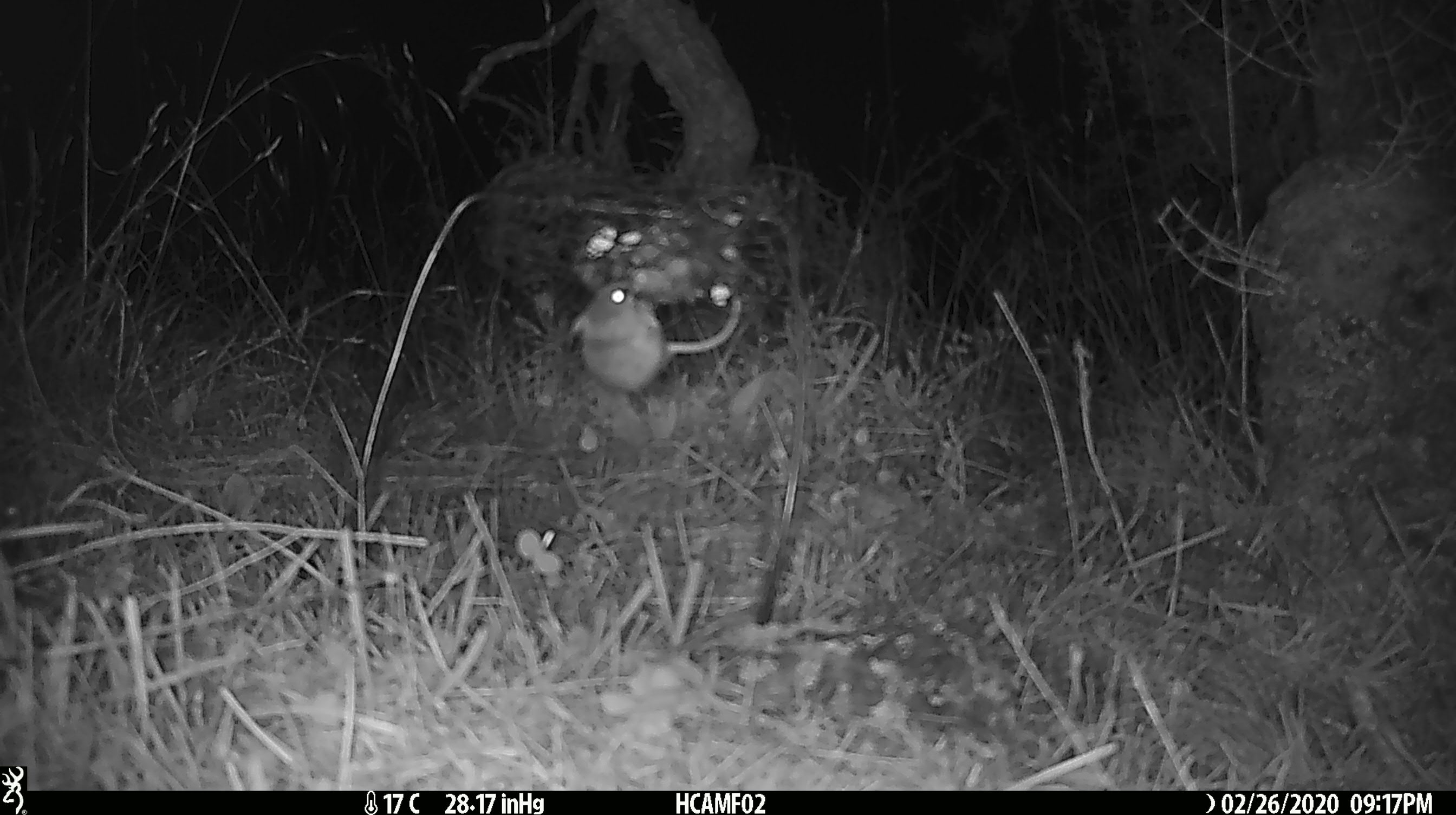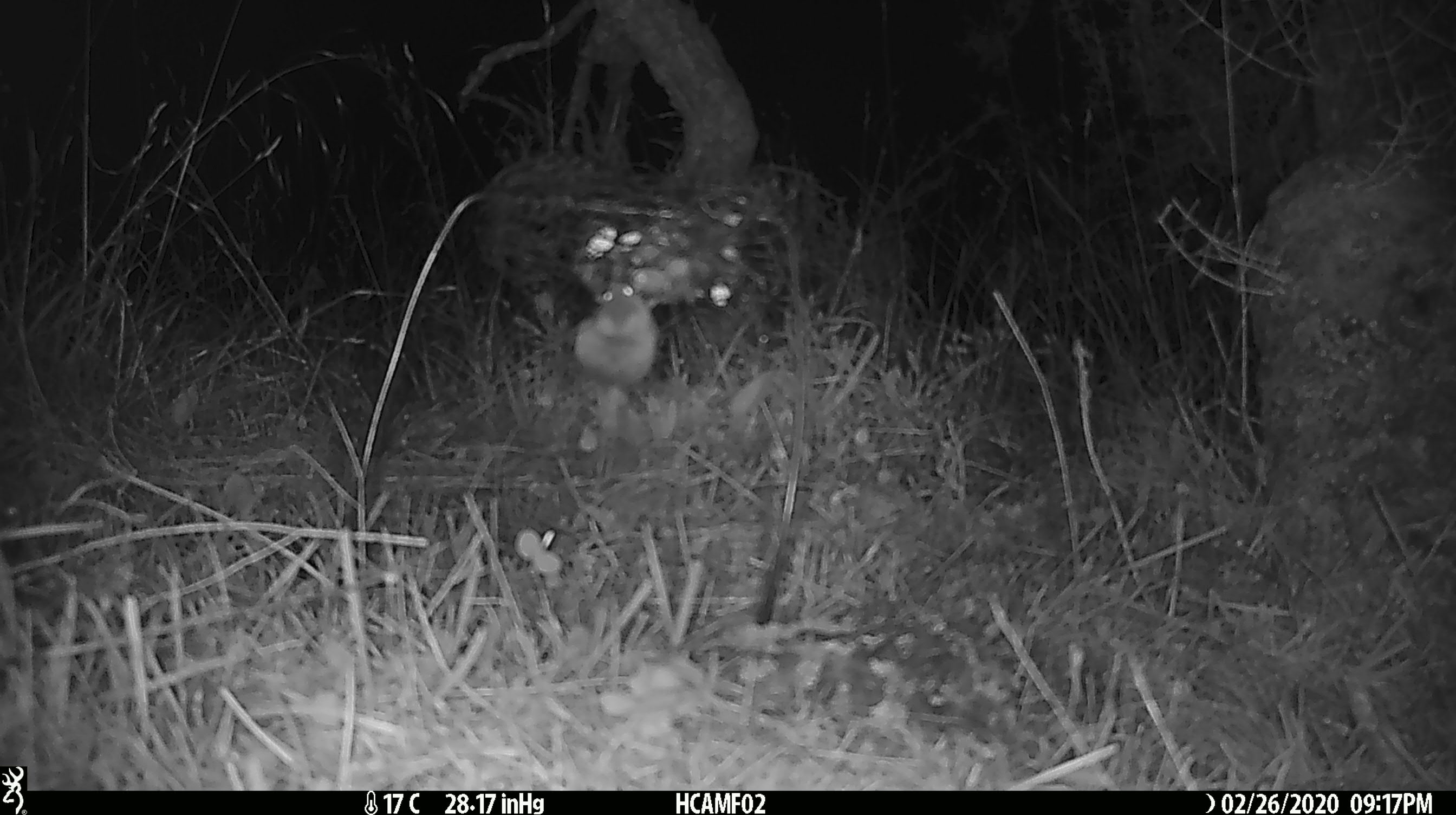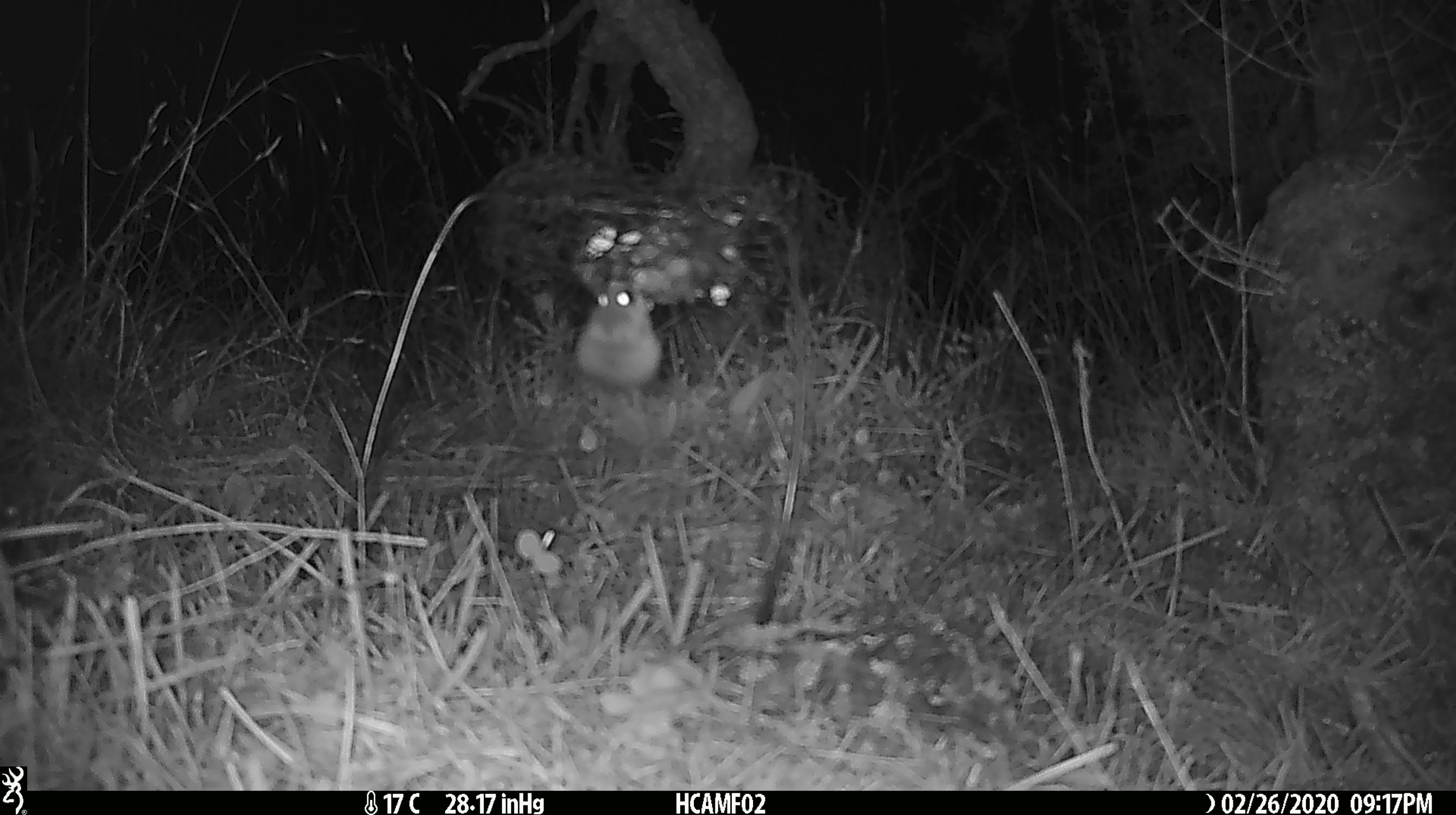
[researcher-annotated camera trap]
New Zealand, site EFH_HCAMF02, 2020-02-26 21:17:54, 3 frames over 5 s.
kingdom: Animalia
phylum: Chordata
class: Mammalia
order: Rodentia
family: Muridae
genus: Mus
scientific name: Mus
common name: mouse